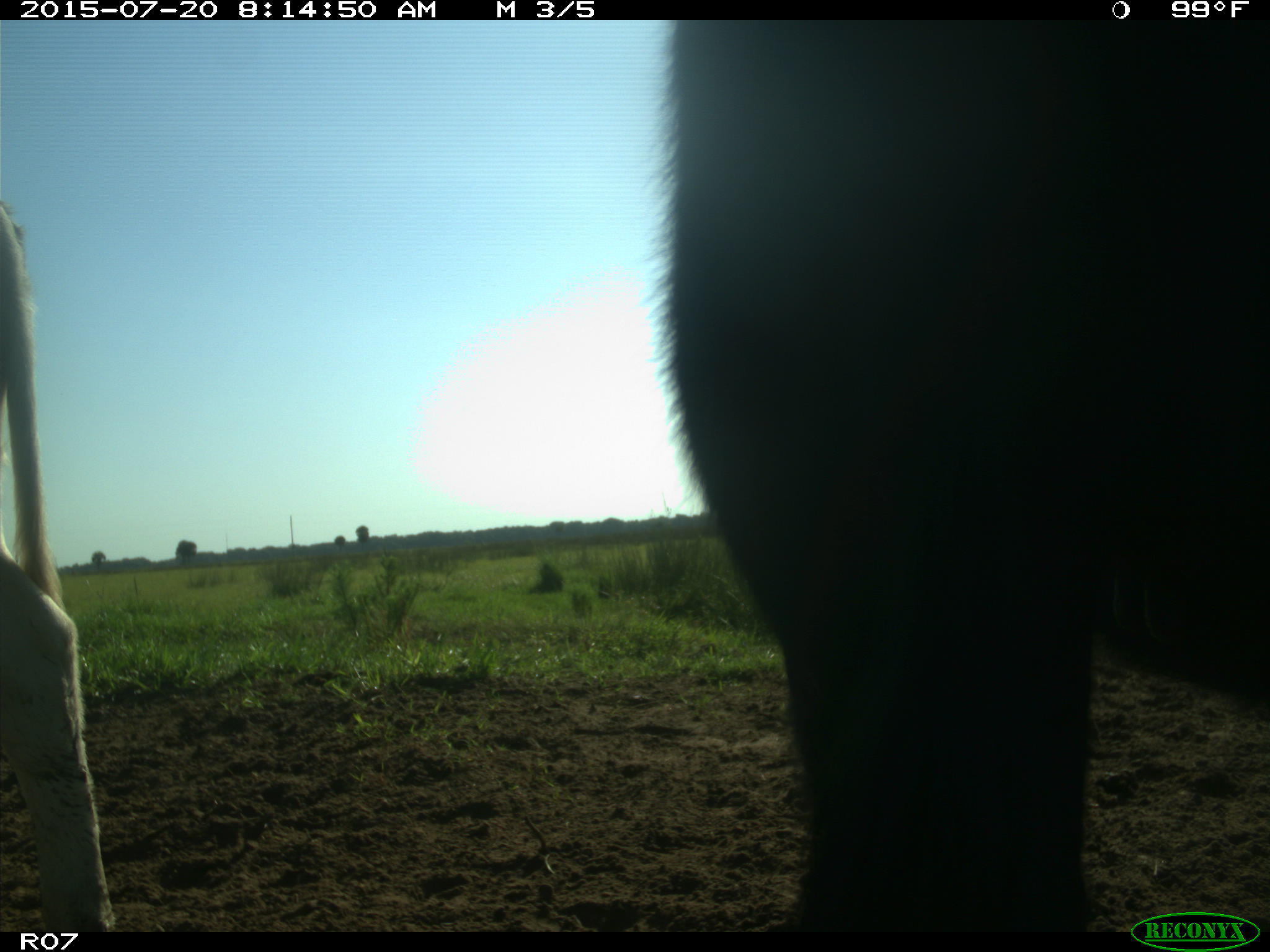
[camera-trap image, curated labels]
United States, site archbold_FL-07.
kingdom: Animalia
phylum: Chordata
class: Mammalia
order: Artiodactyla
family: Bovidae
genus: Bos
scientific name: Bos taurus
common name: domestic cow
Bos taurus (domestic cow).